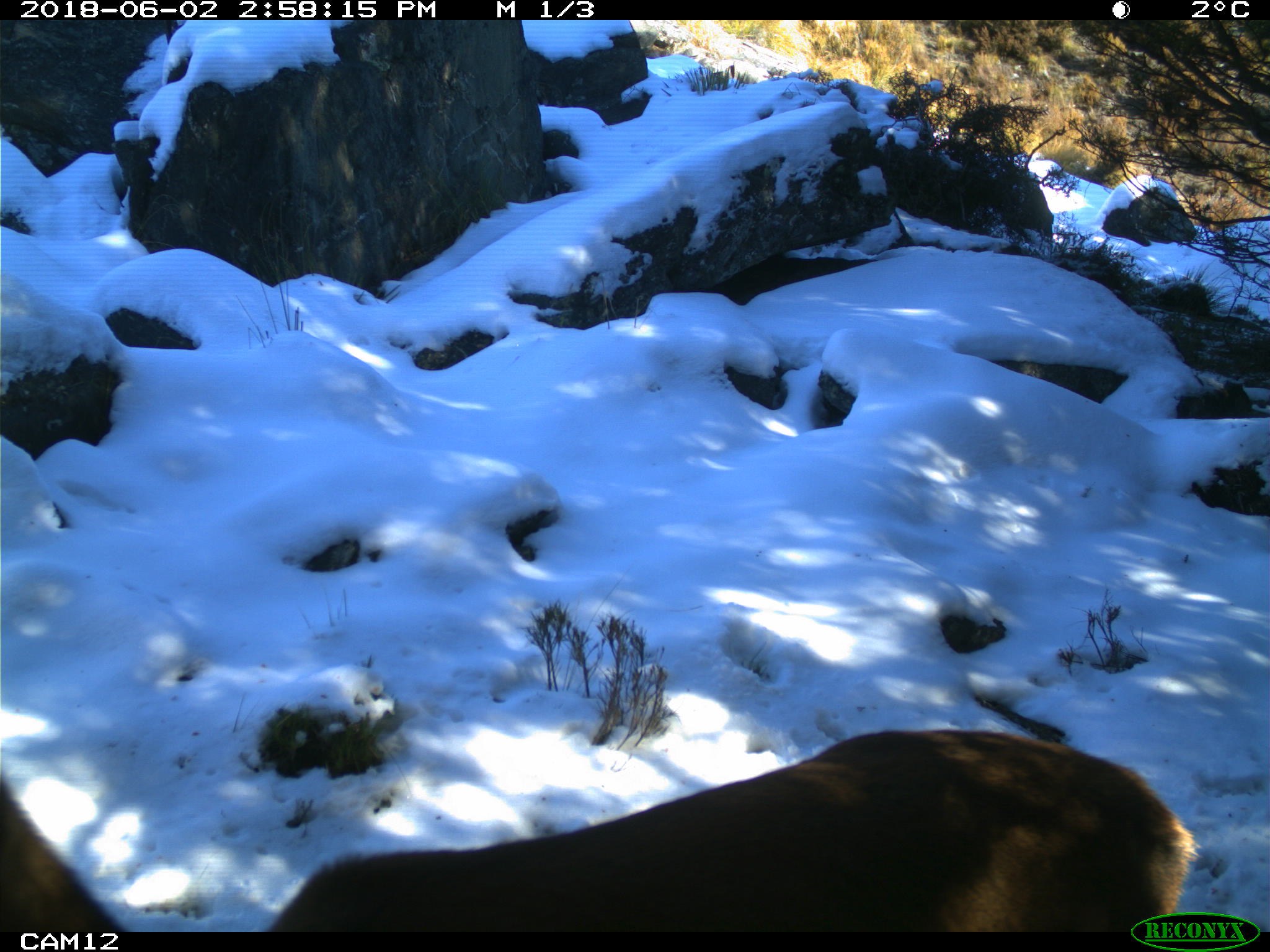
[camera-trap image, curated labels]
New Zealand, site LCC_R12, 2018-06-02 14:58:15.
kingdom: Animalia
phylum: Chordata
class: Mammalia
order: Artiodactyla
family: Cervidae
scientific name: Cervidae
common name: deer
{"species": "deer (Cervidae)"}